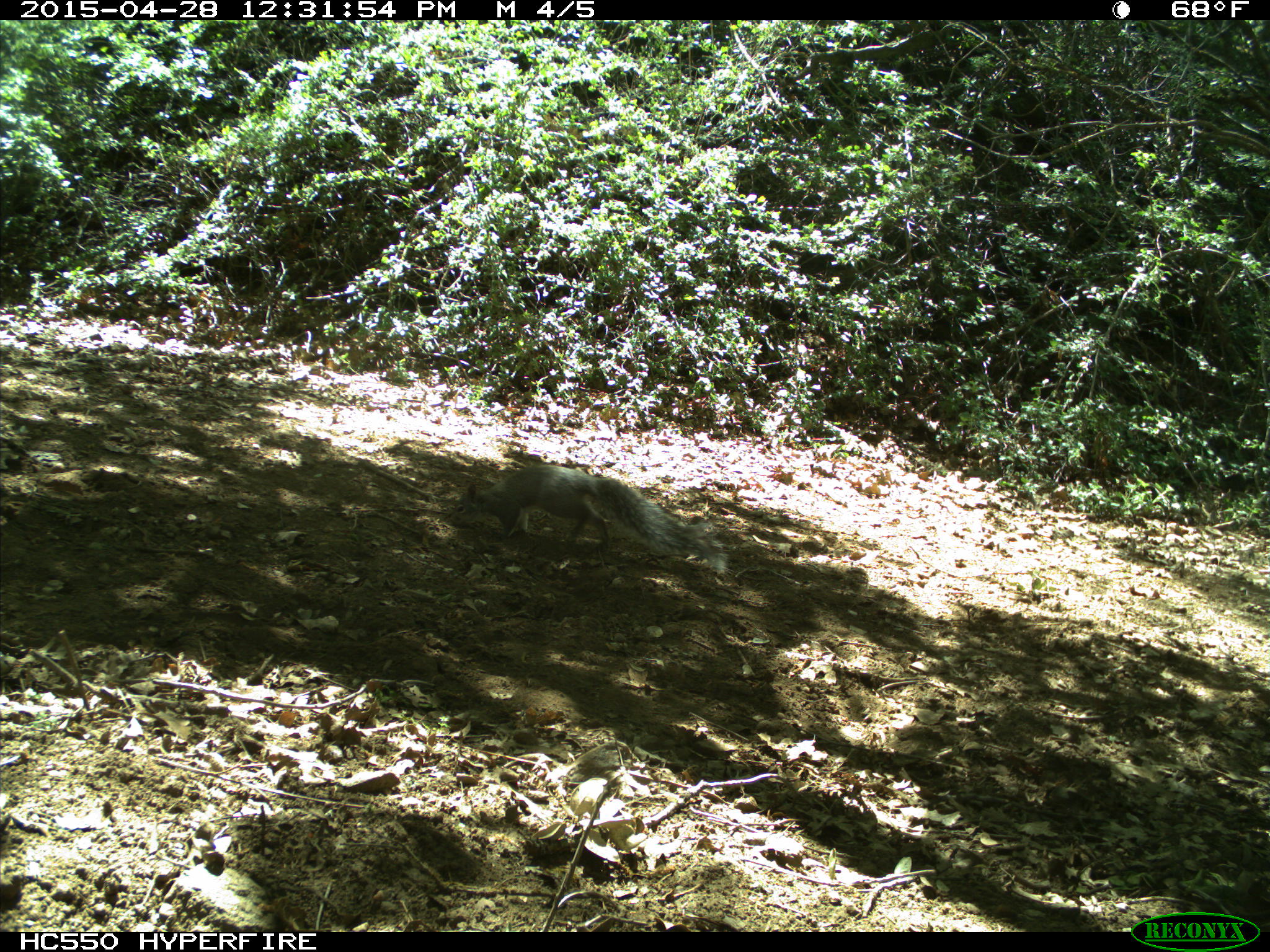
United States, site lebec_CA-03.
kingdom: Animalia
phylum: Chordata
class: Mammalia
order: Rodentia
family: Sciuridae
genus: Sciurus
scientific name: Sciurus carolinensis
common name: eastern gray squirrel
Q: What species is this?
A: Sciurus carolinensis (eastern gray squirrel).